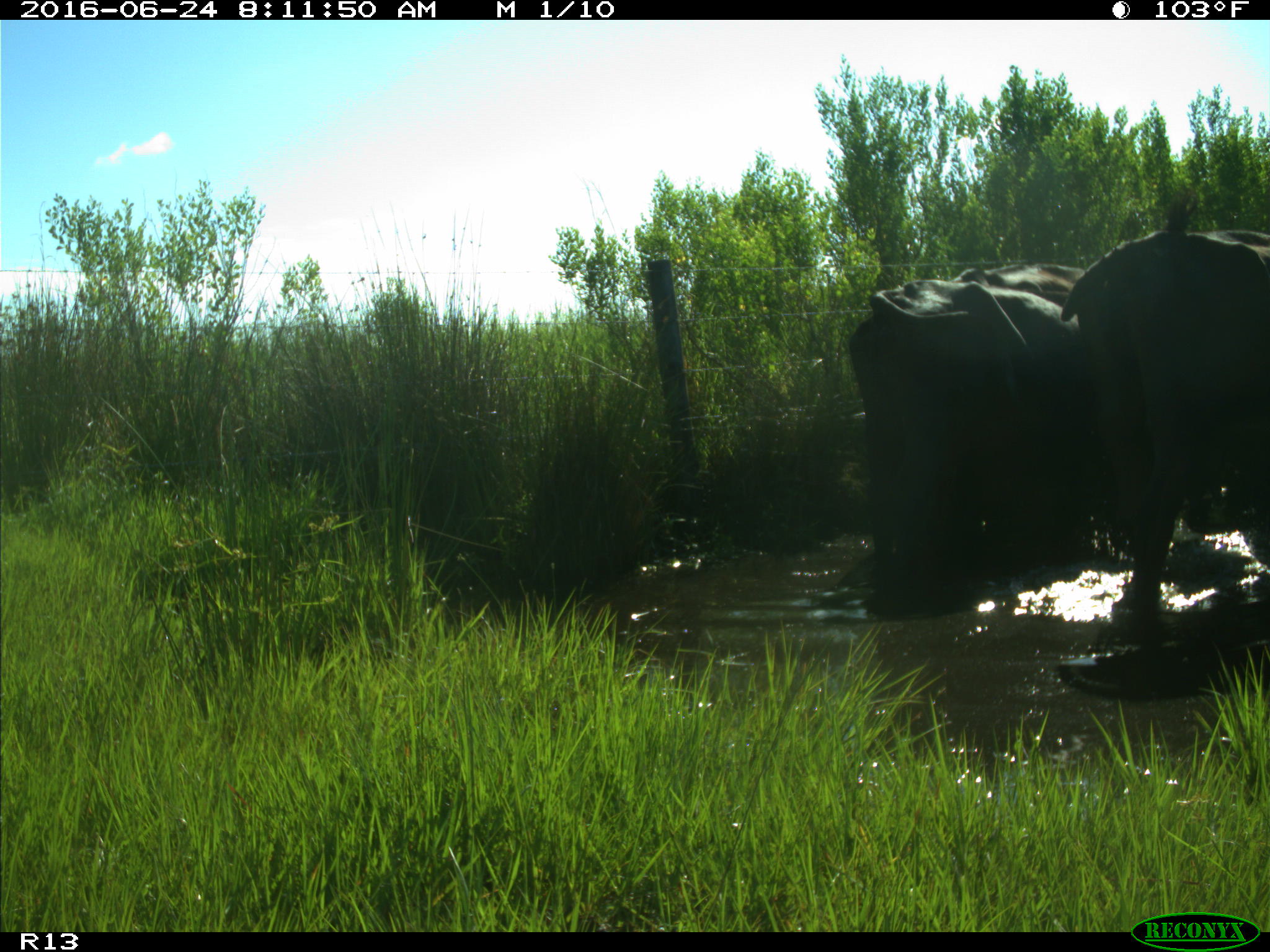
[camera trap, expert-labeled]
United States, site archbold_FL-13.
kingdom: Animalia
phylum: Chordata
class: Mammalia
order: Artiodactyla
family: Bovidae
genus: Bos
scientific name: Bos taurus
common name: domestic cow